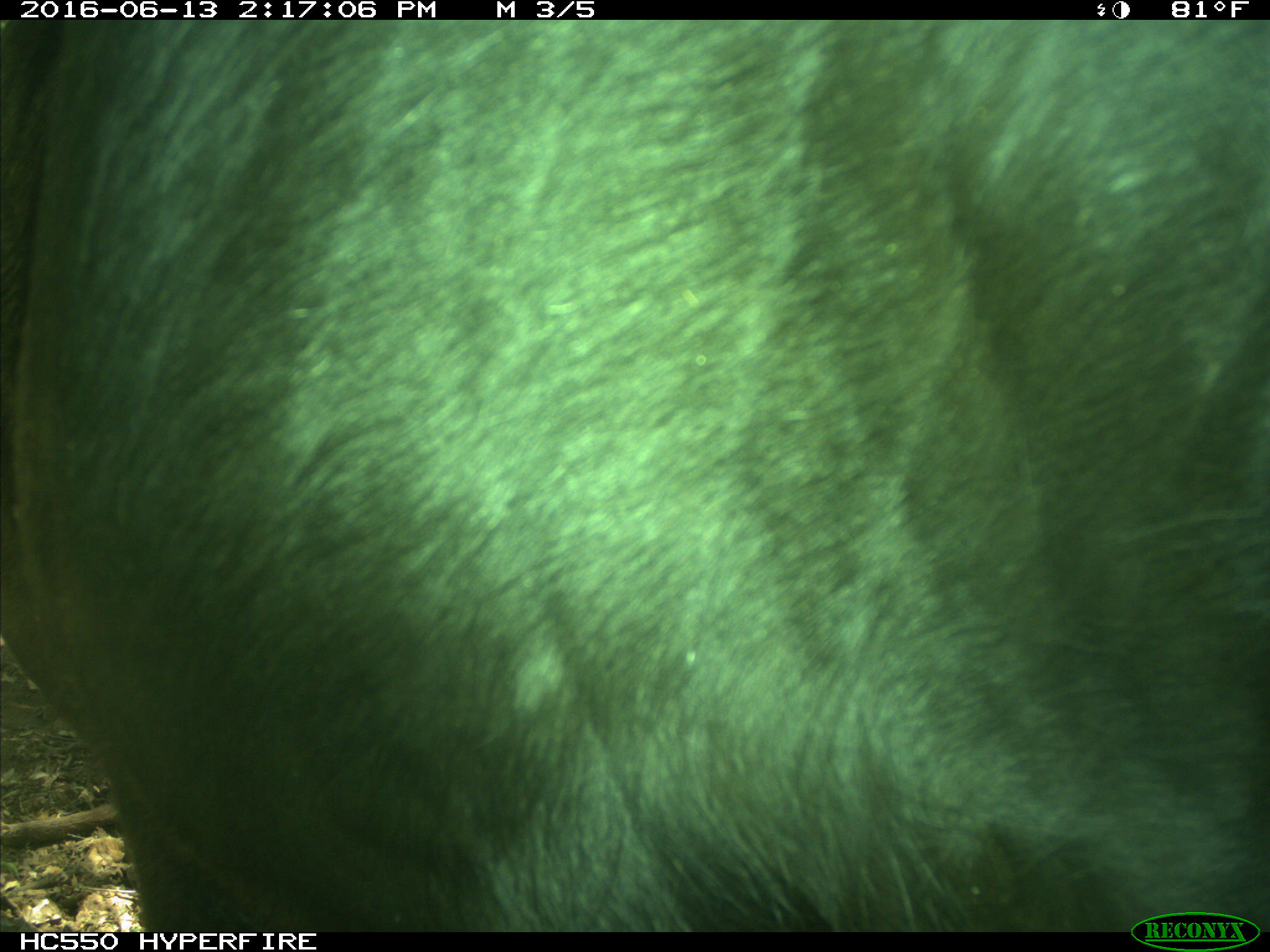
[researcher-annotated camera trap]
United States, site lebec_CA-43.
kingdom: Animalia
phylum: Chordata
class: Mammalia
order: Artiodactyla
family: Bovidae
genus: Bos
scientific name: Bos taurus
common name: domestic cow